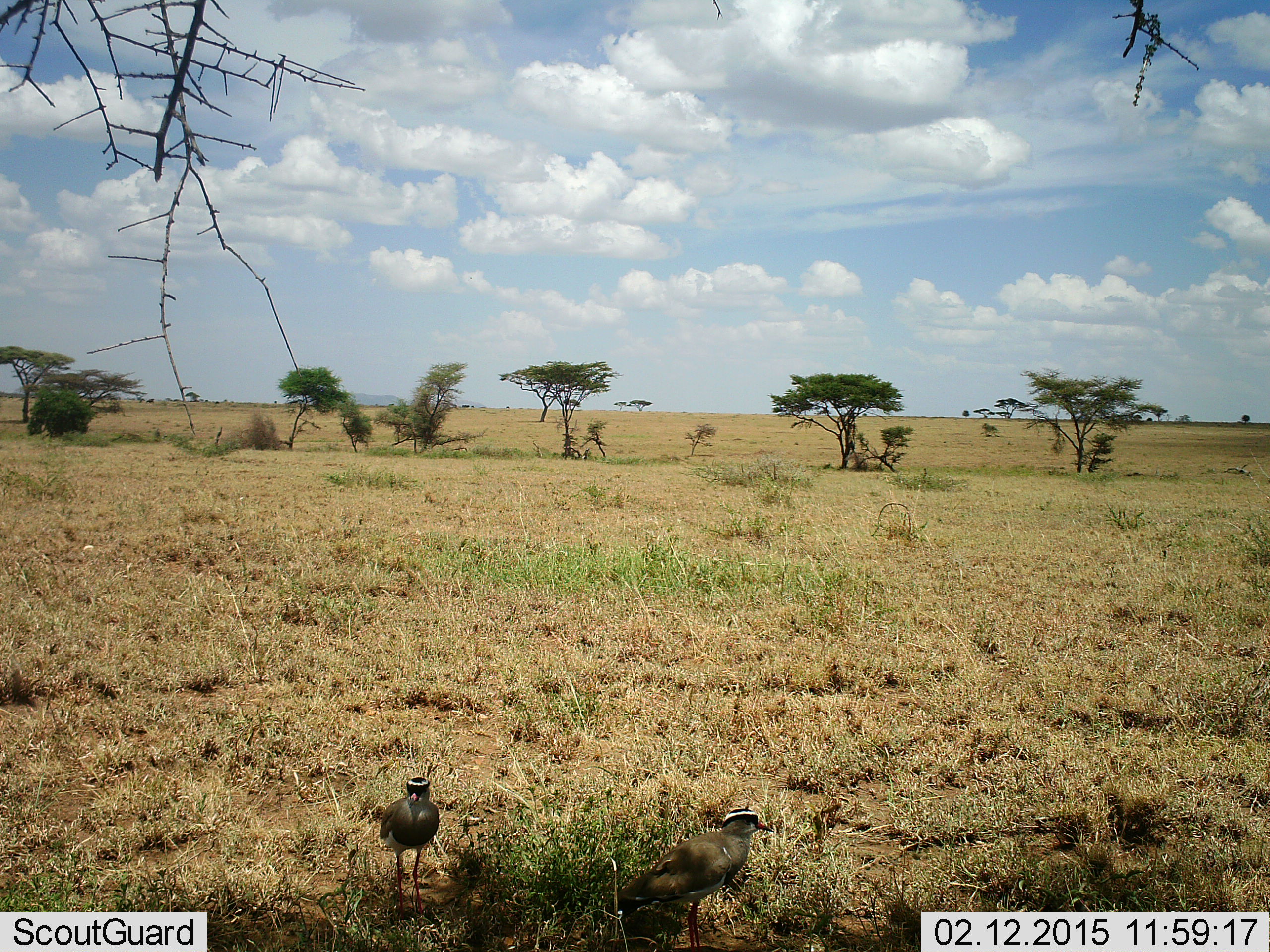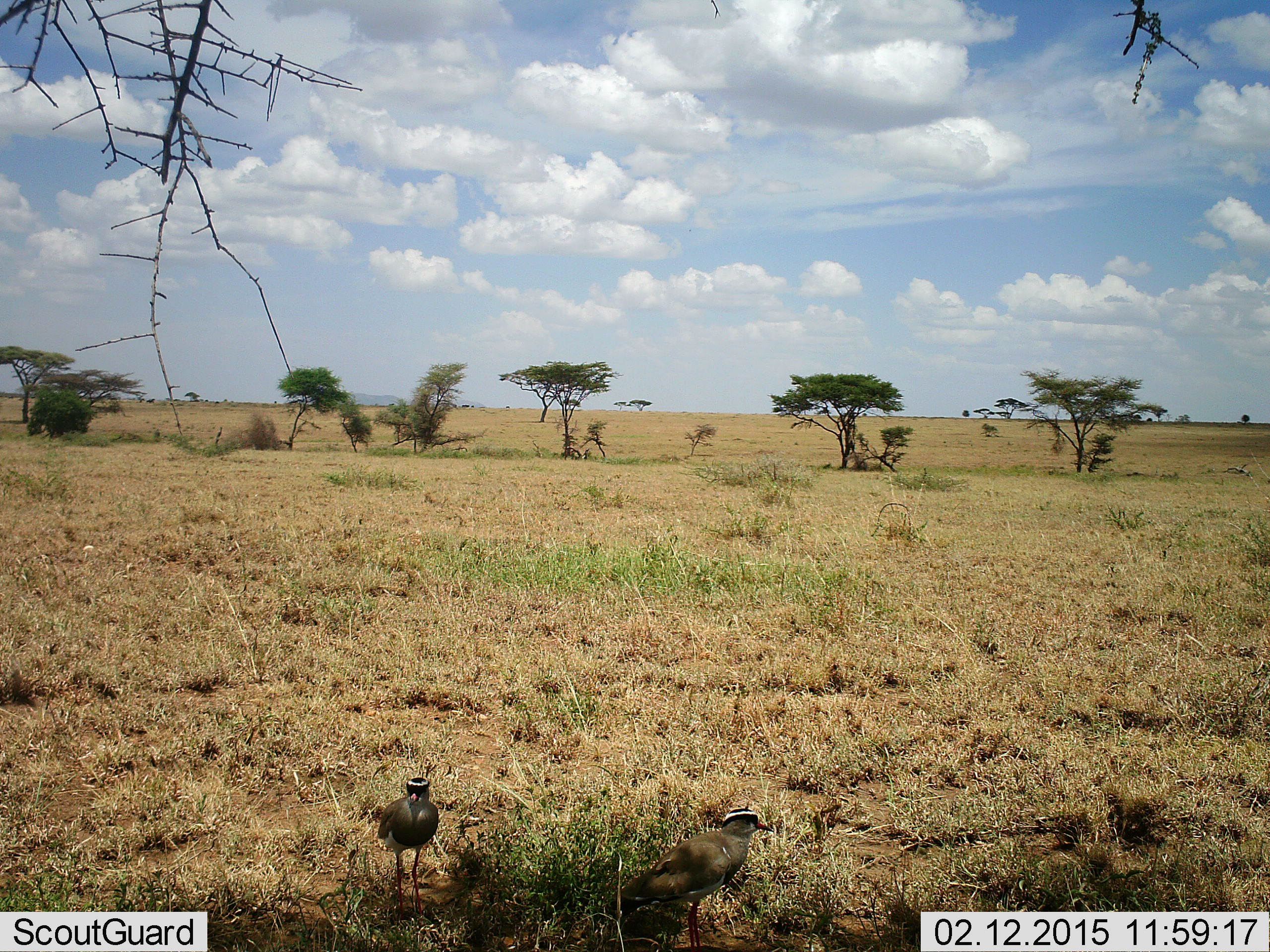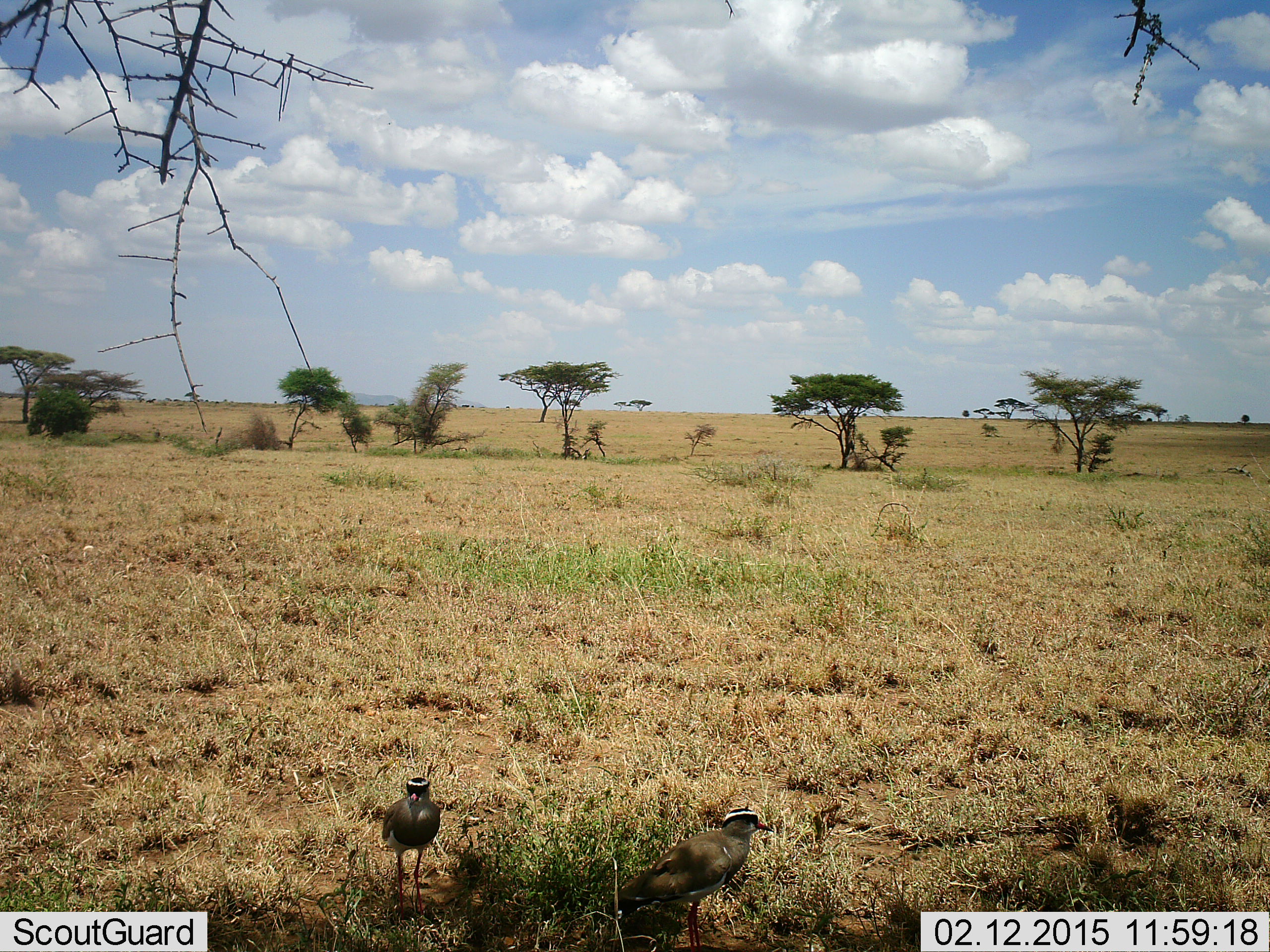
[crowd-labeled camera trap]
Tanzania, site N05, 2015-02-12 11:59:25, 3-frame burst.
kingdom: Animalia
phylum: Chordata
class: Aves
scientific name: Aves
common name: bird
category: otherbird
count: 2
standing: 90%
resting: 0%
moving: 10%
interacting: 0%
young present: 0%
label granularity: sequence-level